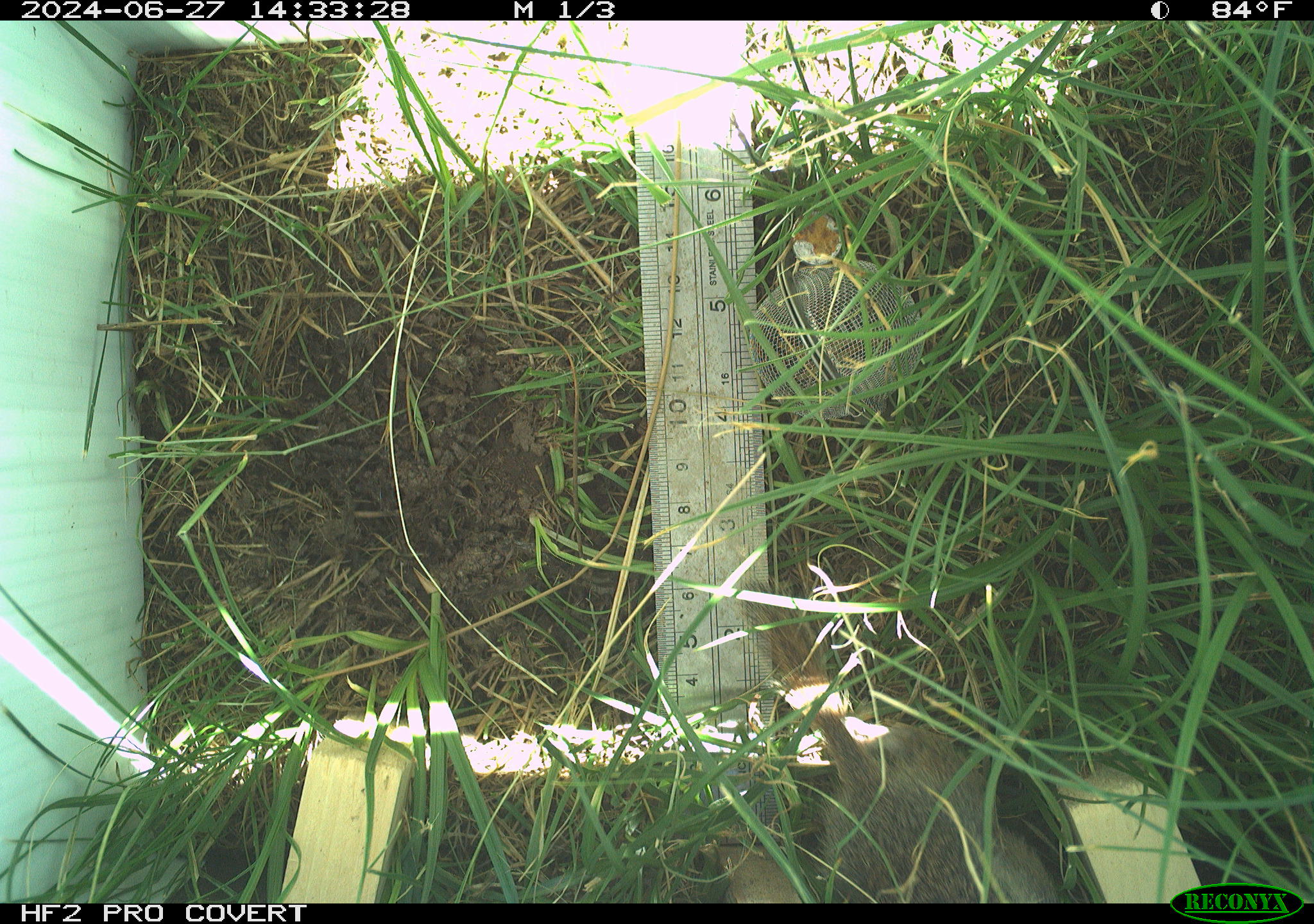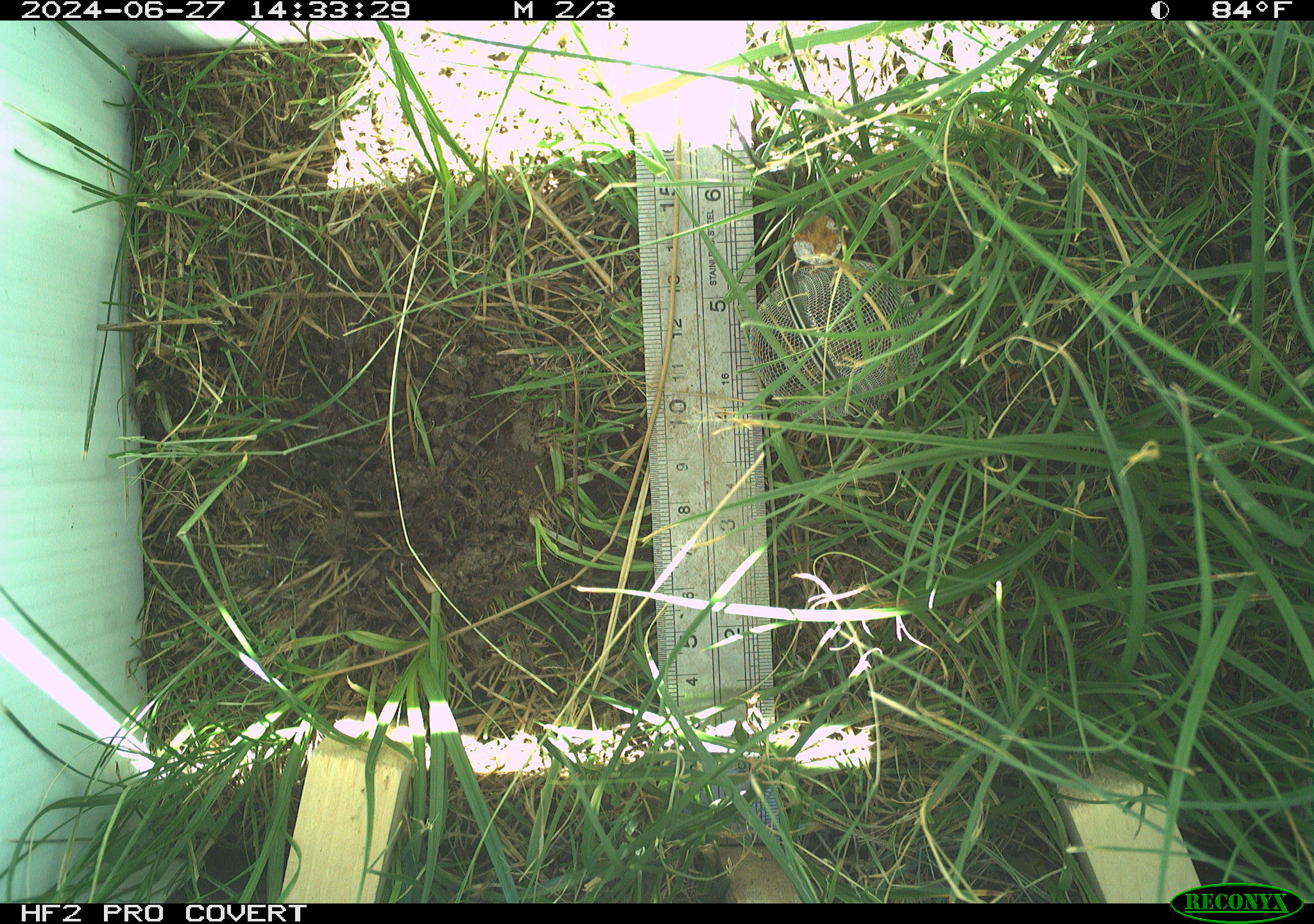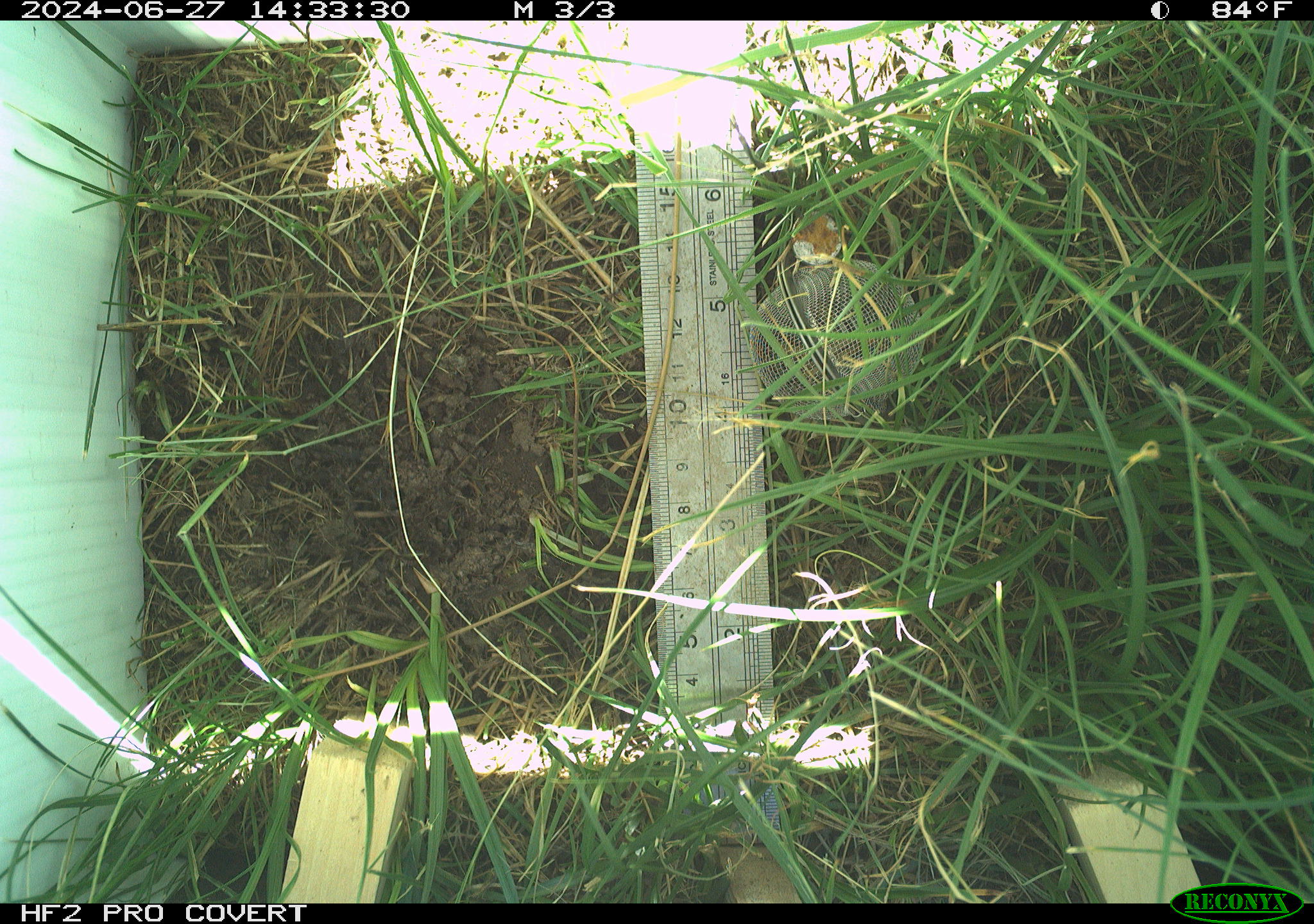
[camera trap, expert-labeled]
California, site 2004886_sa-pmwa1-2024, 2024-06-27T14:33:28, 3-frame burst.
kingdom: Animalia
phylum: Chordata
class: Mammalia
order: Rodentia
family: Sciuridae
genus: Urocitellus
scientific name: Urocitellus beldingi beldingi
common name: belding's ground squirrel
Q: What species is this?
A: Belding's ground squirrel (Urocitellus beldingi beldingi).